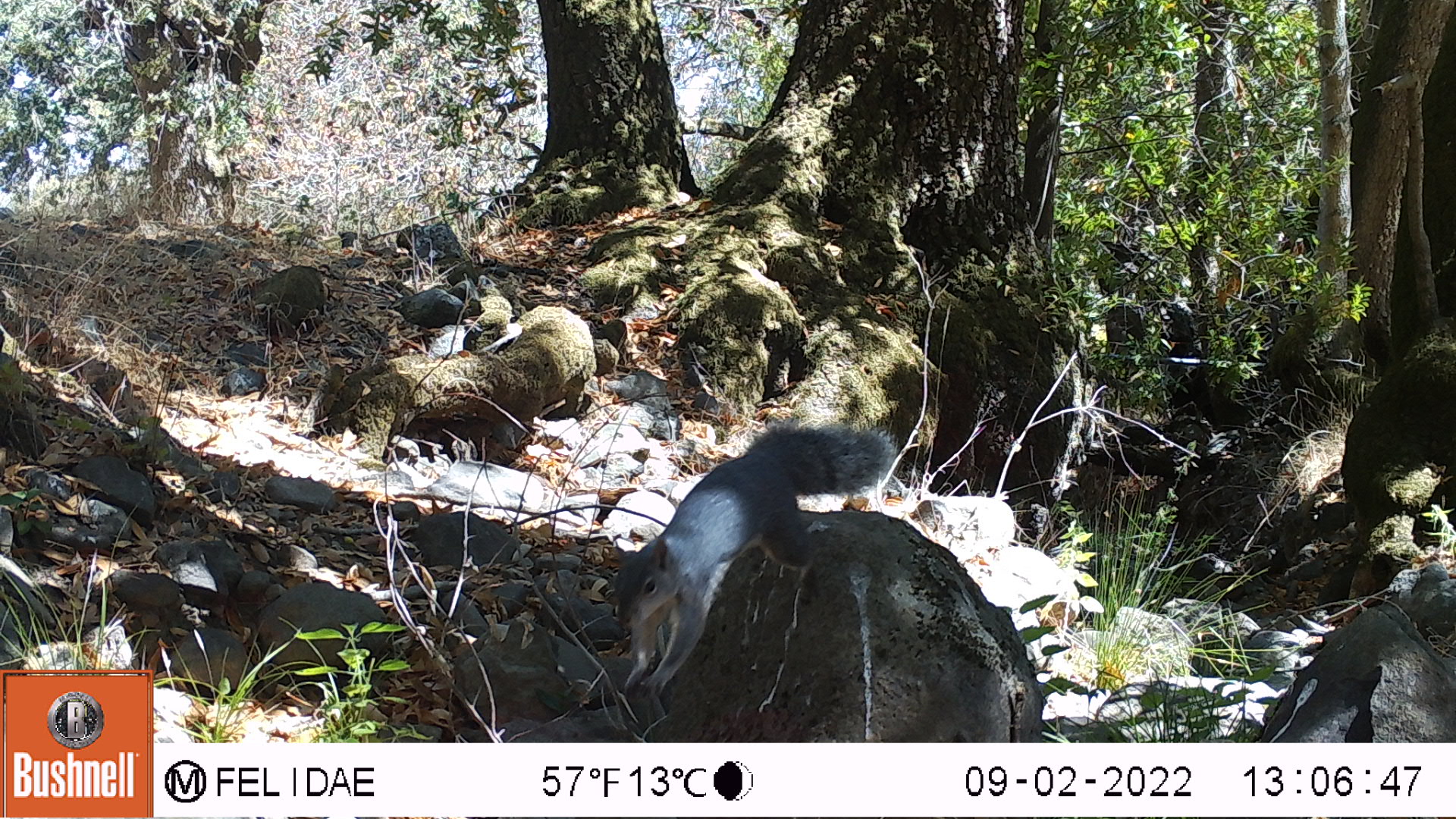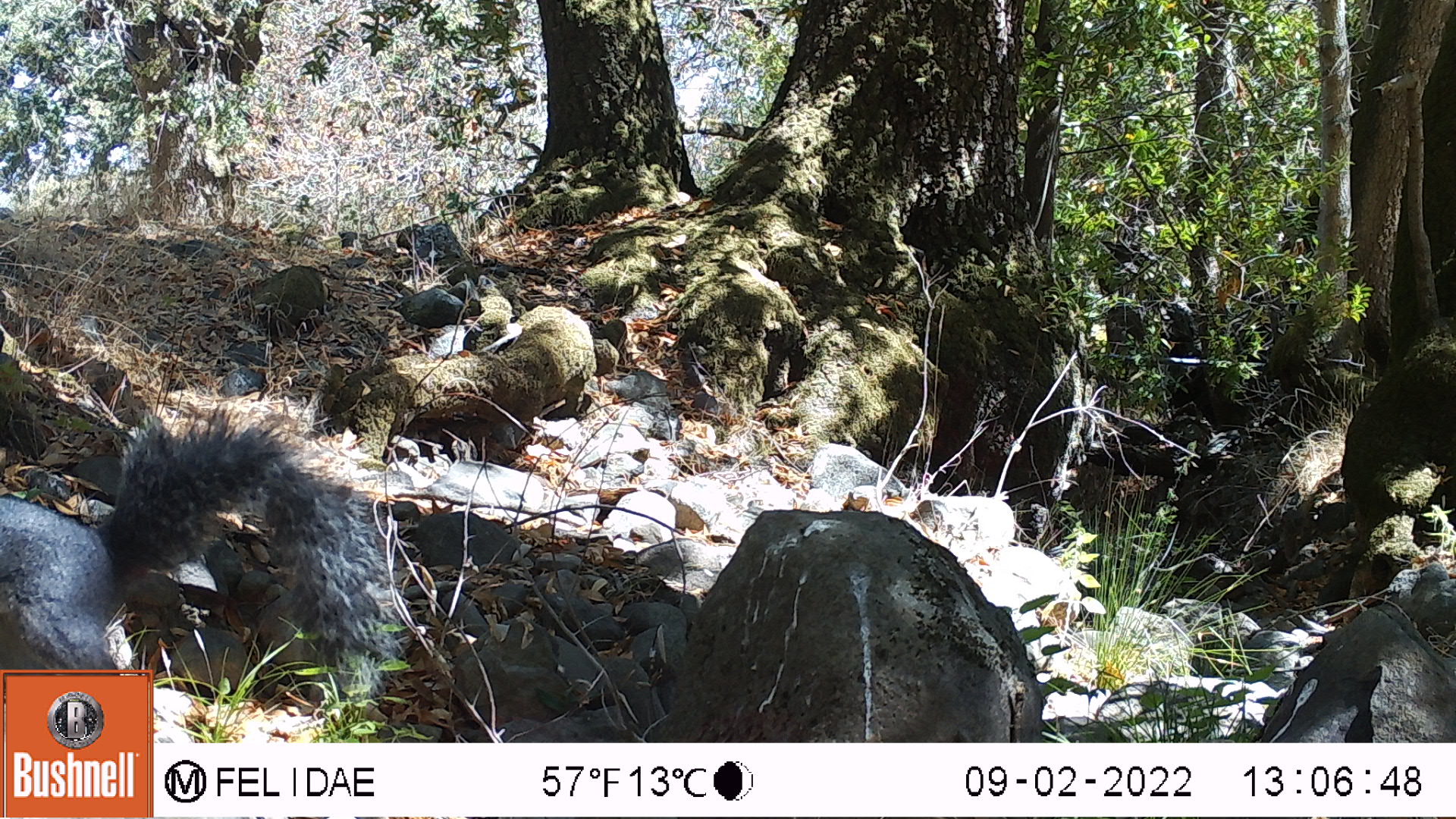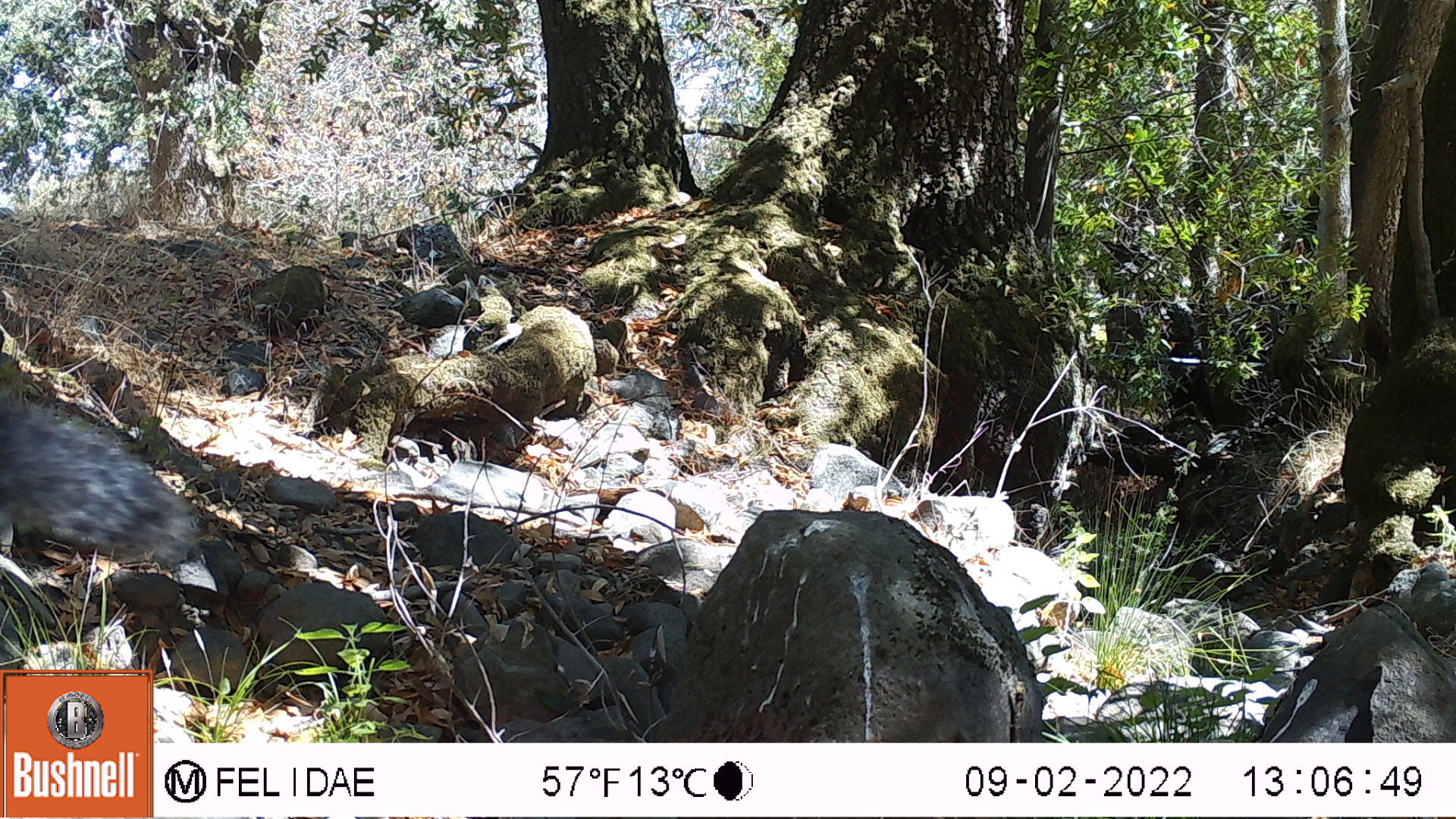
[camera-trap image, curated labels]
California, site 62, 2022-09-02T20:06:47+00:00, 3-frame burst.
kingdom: Animalia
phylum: Chordata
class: Mammalia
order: Rodentia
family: Sciuridae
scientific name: Sciuridae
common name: squirrel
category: unknown squirrel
Unknown squirrel (squirrel) (Sciuridae).